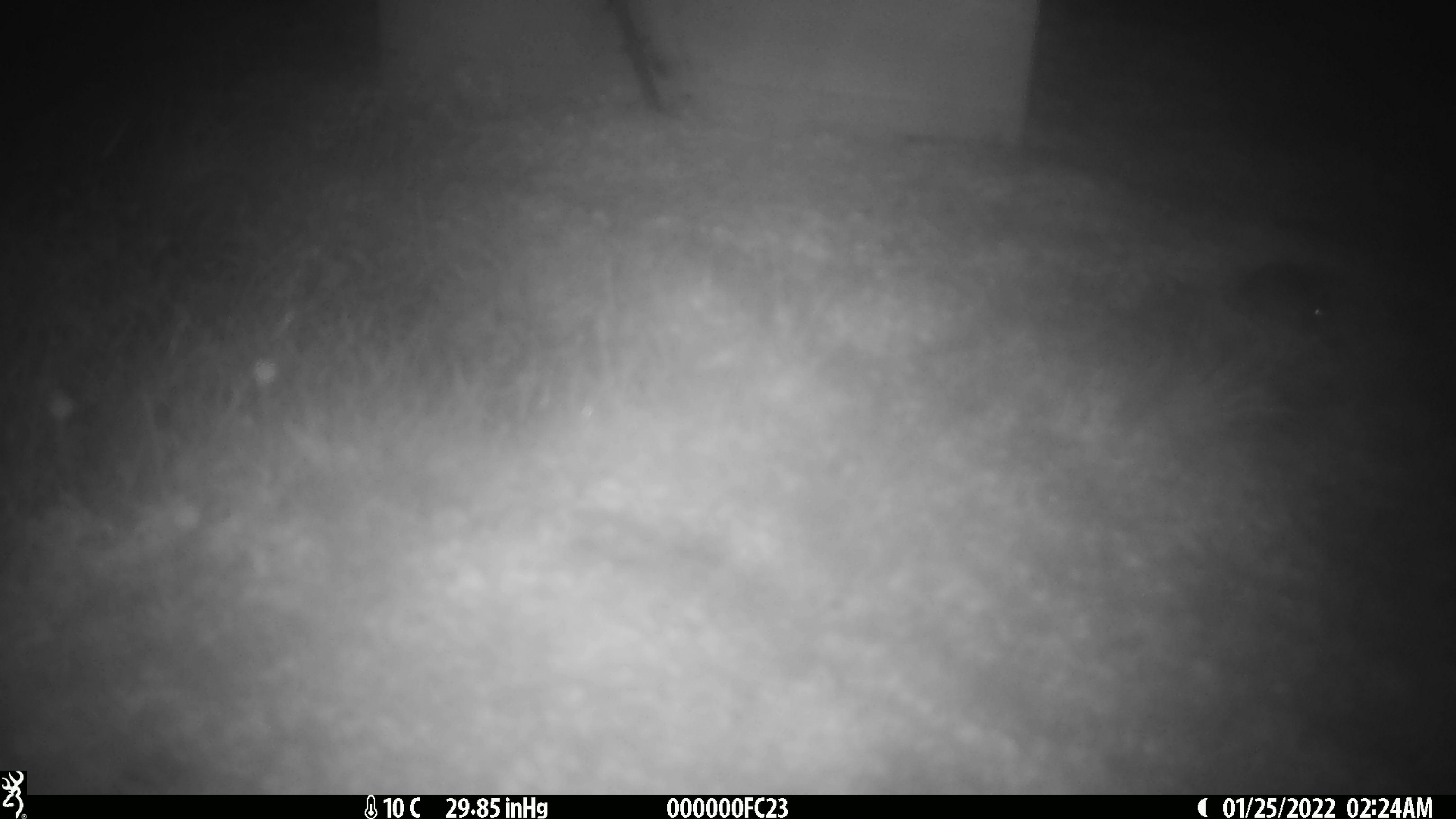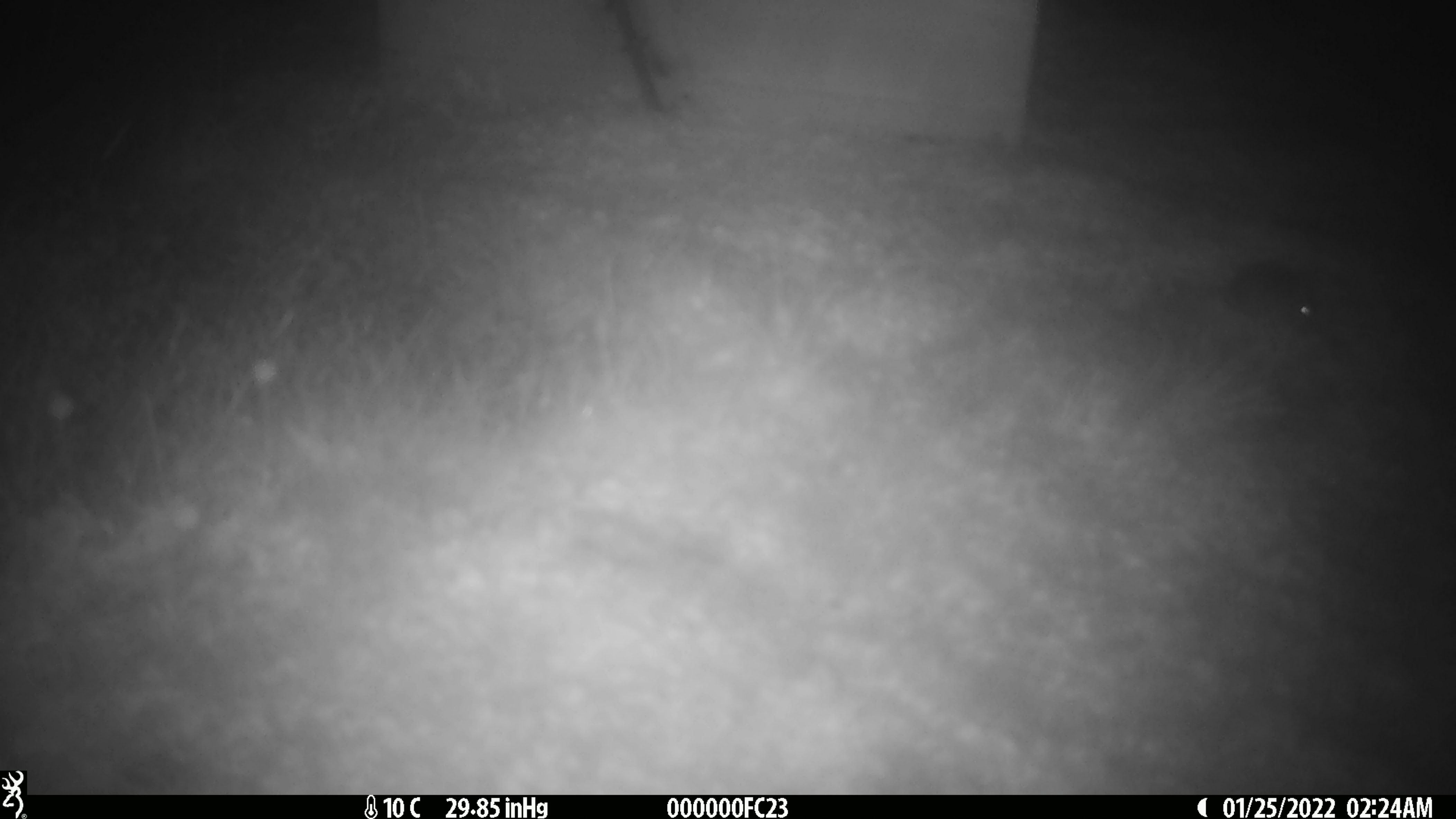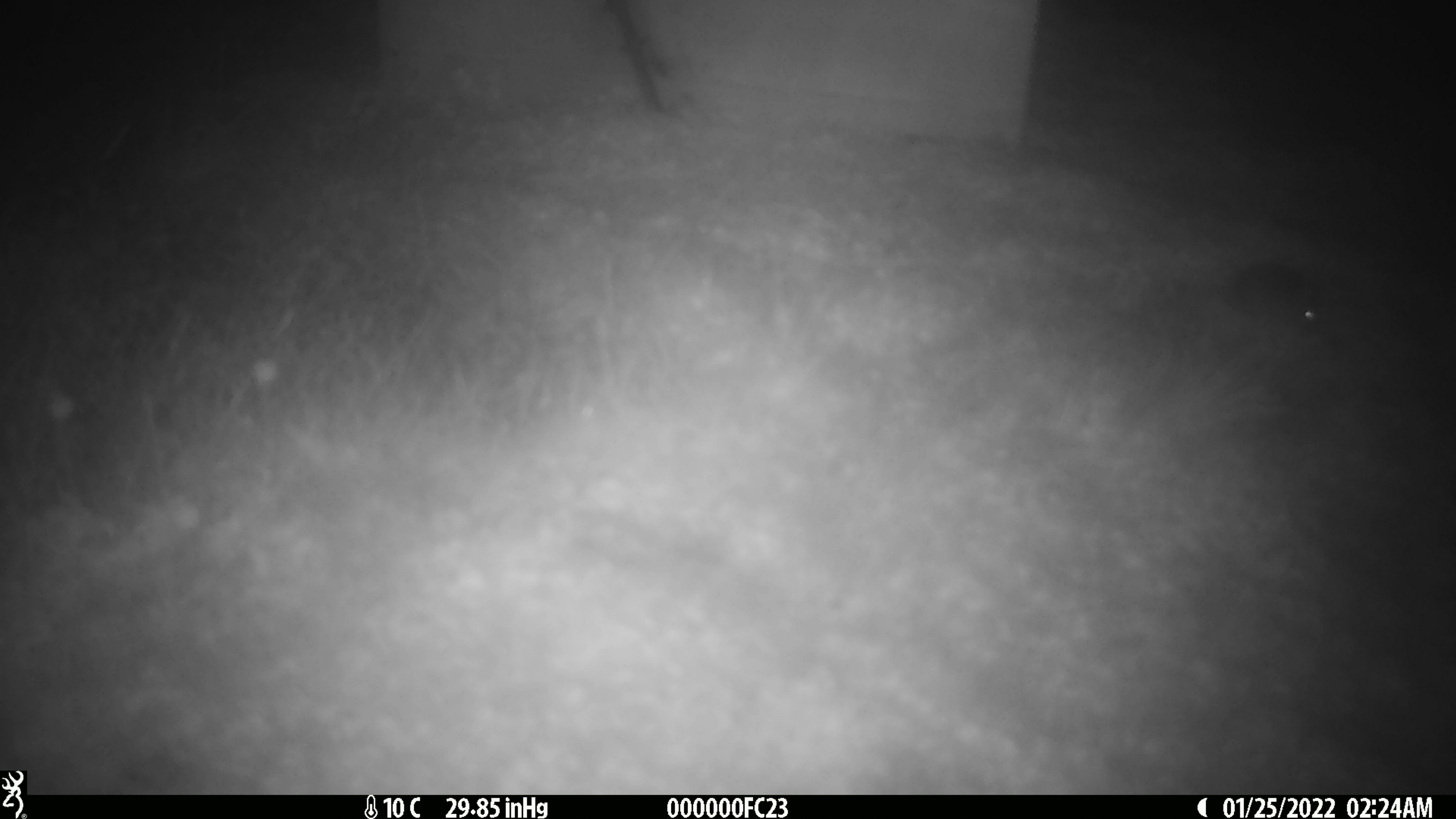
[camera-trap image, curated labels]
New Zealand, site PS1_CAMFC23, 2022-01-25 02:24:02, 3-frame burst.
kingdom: Animalia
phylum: Chordata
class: Mammalia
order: Rodentia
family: Muridae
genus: Mus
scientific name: Mus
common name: mouse